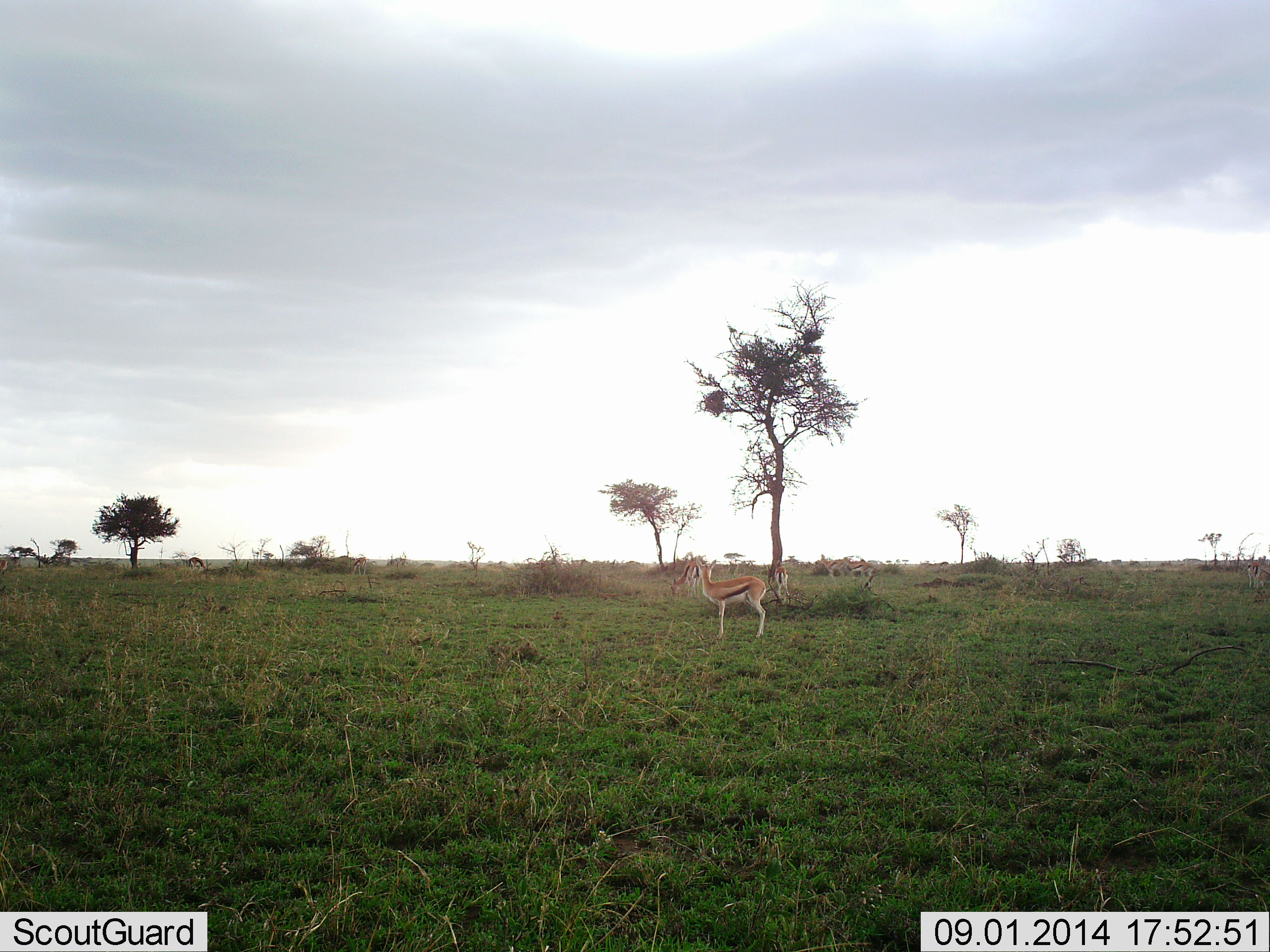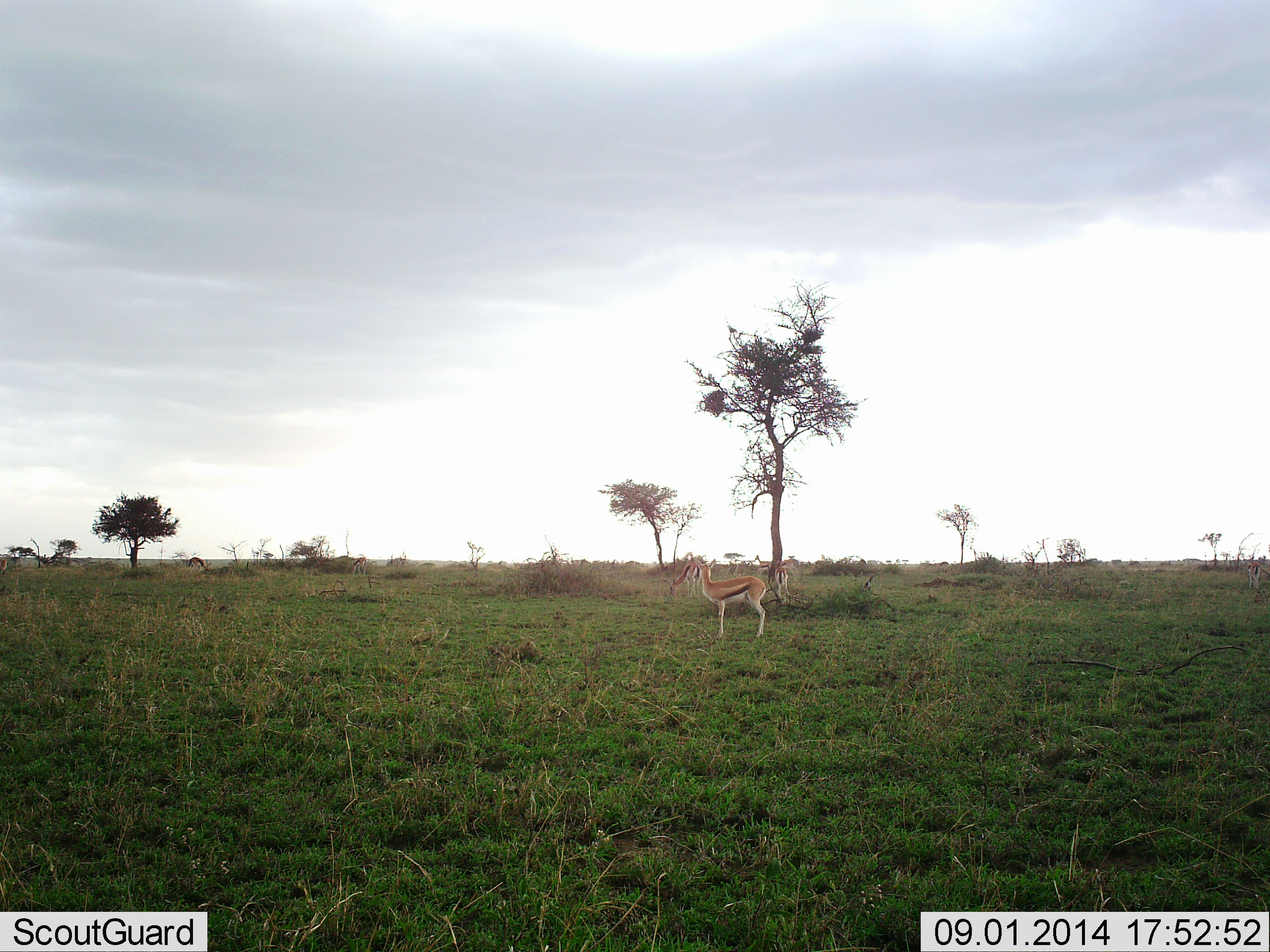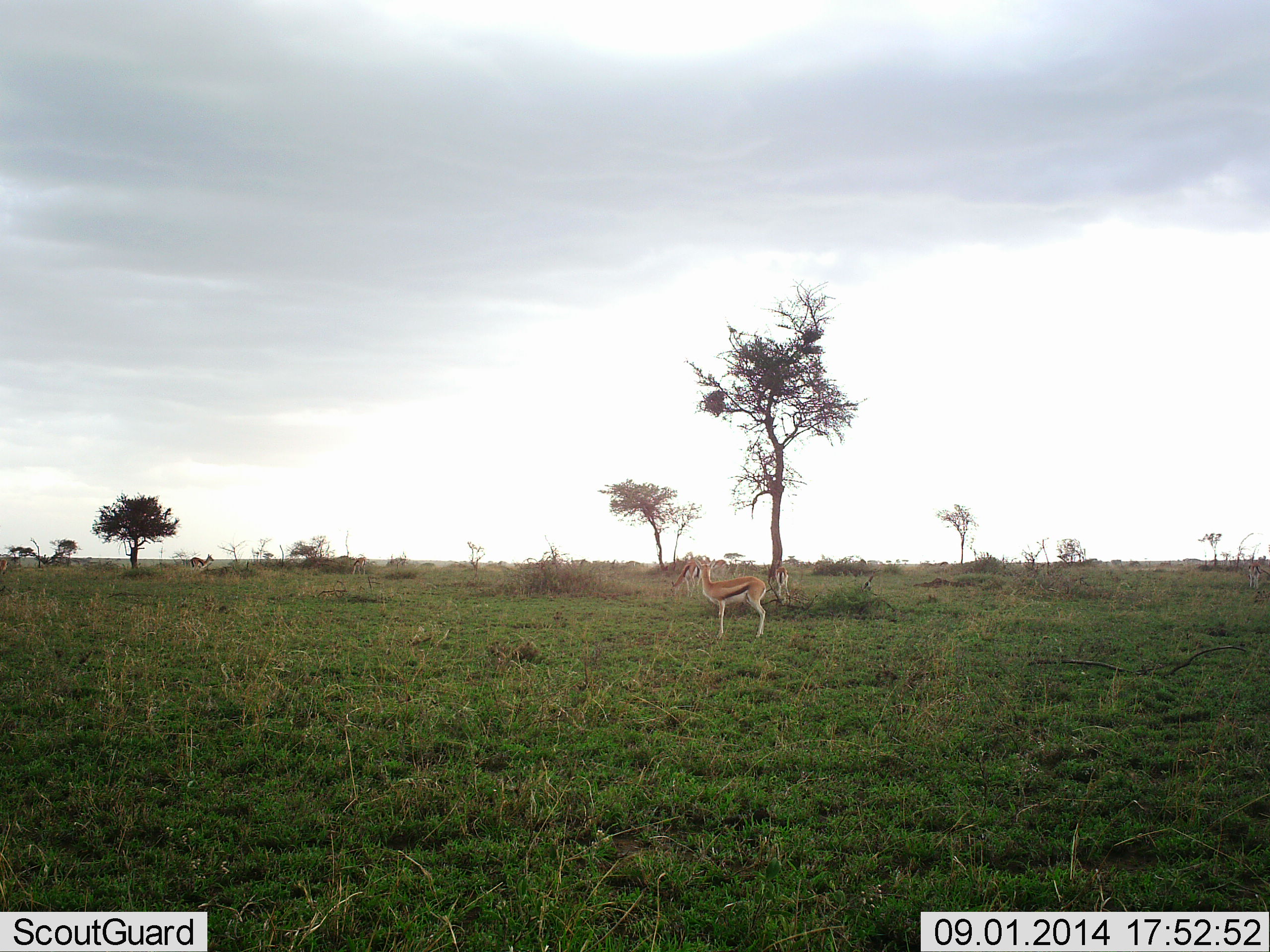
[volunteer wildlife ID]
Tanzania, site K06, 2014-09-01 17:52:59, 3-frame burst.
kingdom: Animalia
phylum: Chordata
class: Mammalia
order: Artiodactyla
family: Bovidae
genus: Eudorcas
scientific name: Eudorcas thomsonii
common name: thomson's gazelle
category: gazellethomsons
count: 3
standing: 90%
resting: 0%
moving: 60%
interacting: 0%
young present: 0%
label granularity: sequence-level